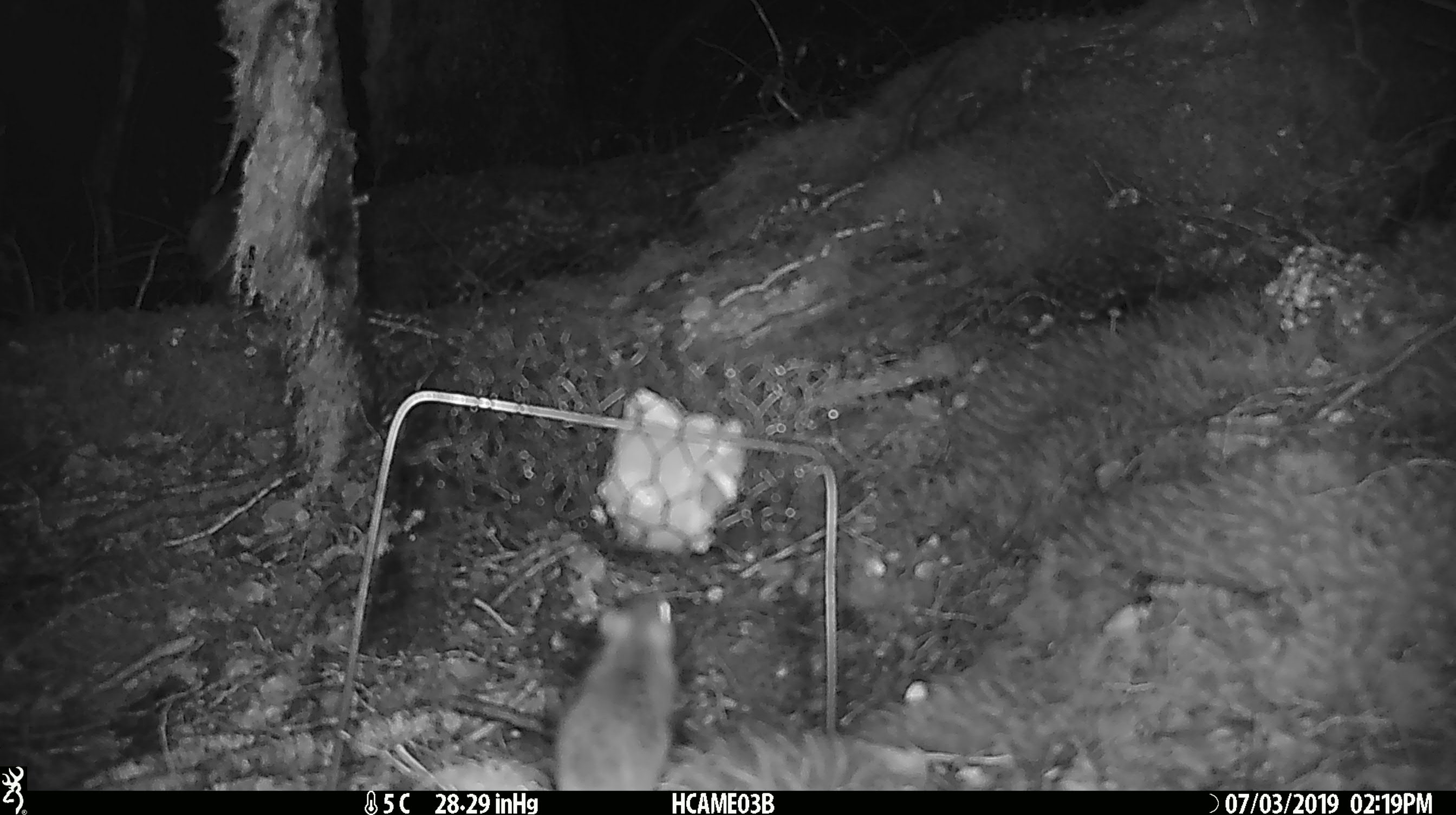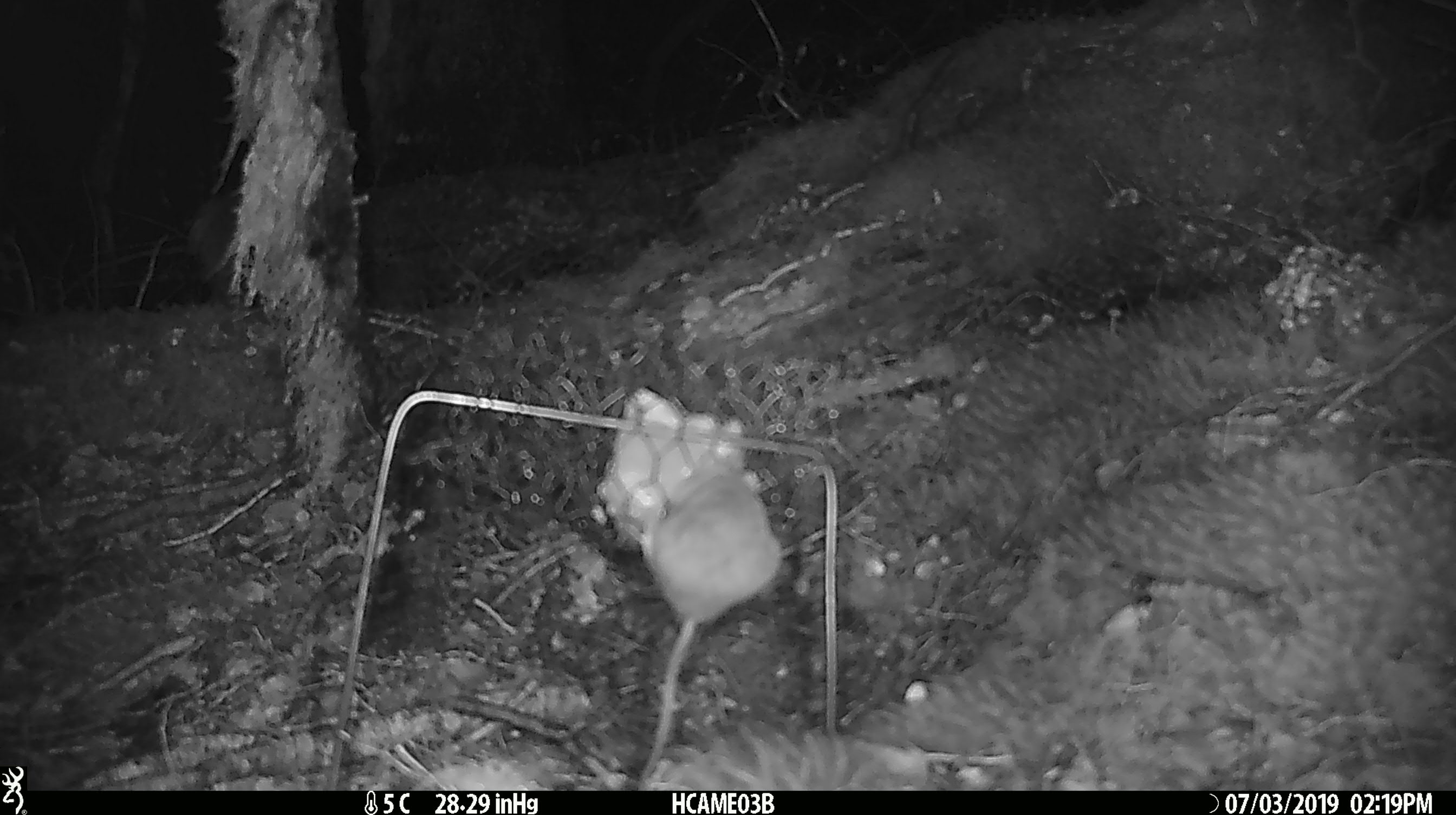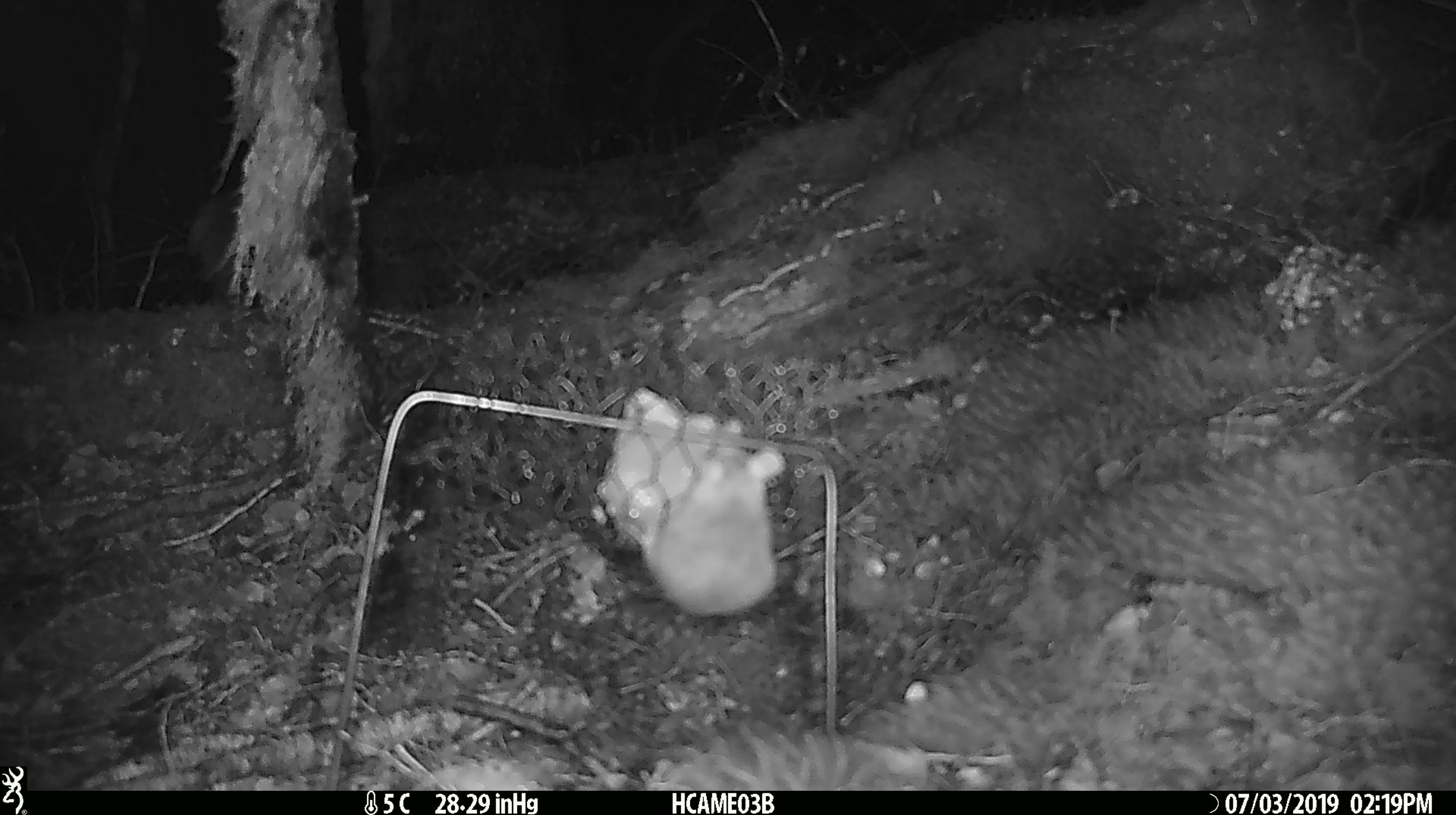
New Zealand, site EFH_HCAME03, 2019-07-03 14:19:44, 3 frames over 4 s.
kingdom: Animalia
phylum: Chordata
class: Mammalia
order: Rodentia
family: Muridae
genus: Mus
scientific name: Mus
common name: mouse